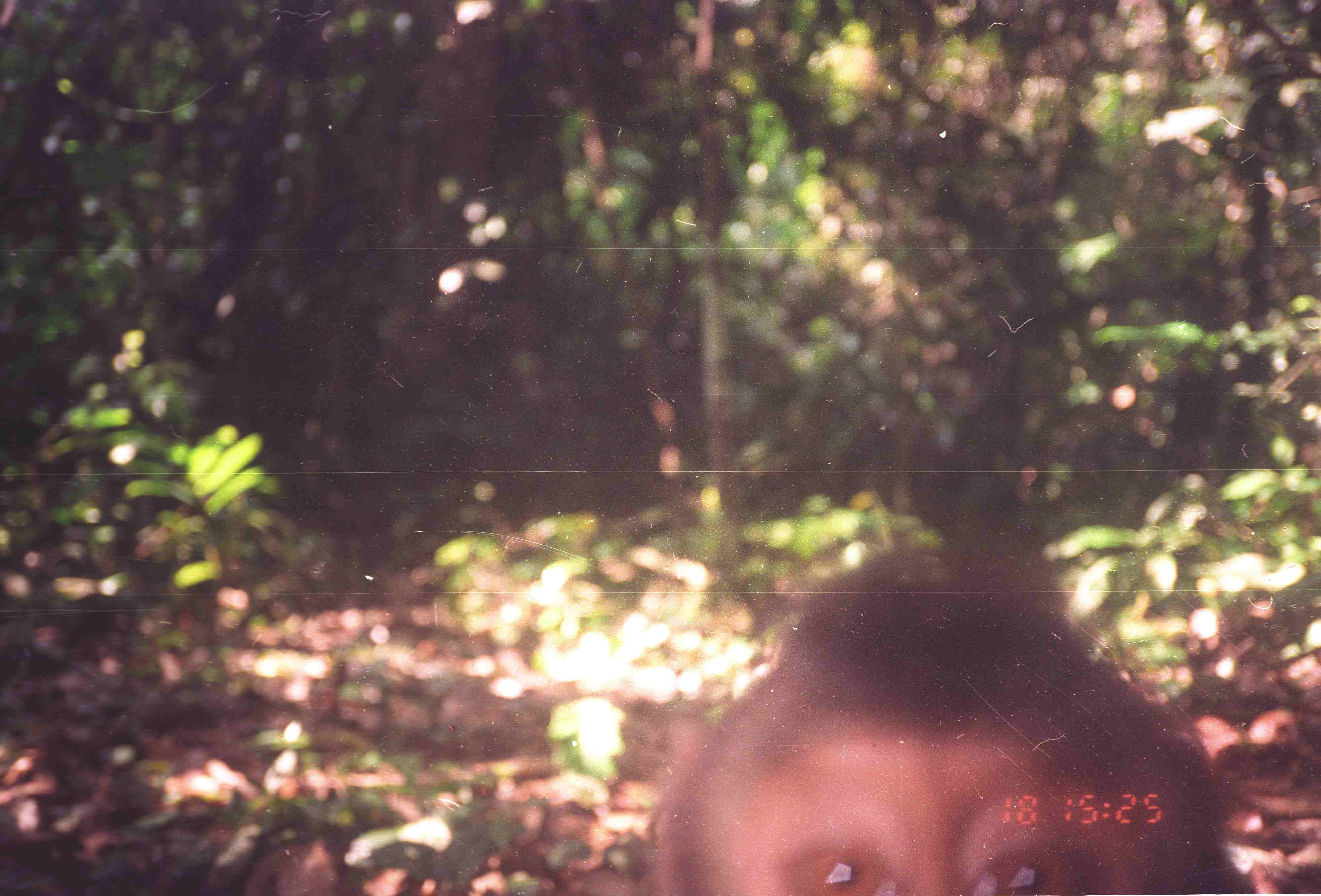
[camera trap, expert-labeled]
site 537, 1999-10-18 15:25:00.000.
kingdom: Animalia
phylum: Chordata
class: Mammalia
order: Primates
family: Cercopithecidae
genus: Macaca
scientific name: Macaca nemestrina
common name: southern pig-tailed macaque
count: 1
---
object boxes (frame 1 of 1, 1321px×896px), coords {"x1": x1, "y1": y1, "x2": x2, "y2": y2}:
macaca nemestrina: {"x1": 644, "y1": 539, "x2": 1256, "y2": 896}